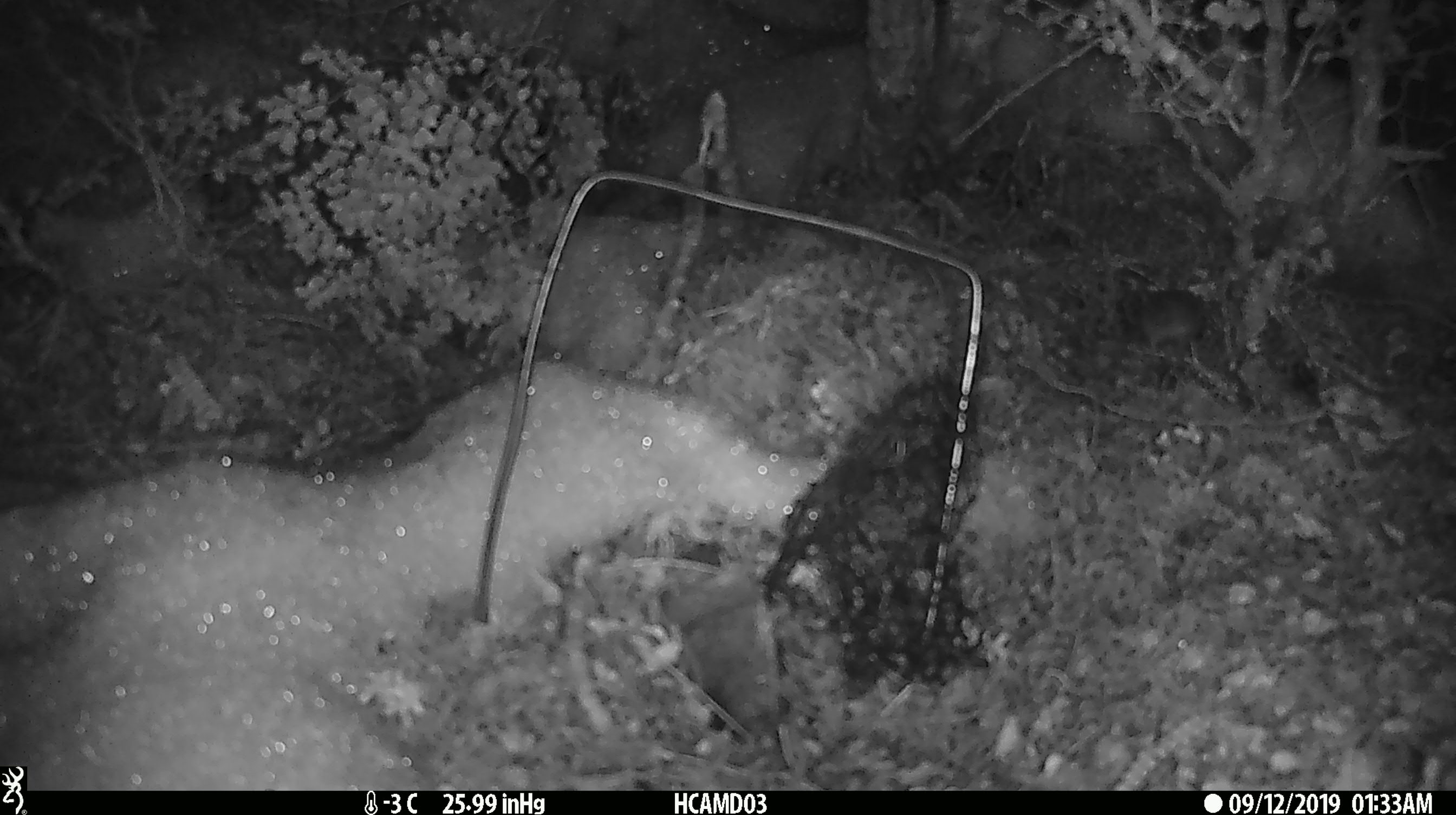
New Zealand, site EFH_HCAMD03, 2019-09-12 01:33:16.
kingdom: Animalia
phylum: Chordata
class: Mammalia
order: Rodentia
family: Muridae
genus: Mus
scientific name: Mus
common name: mouse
Mouse (Mus).